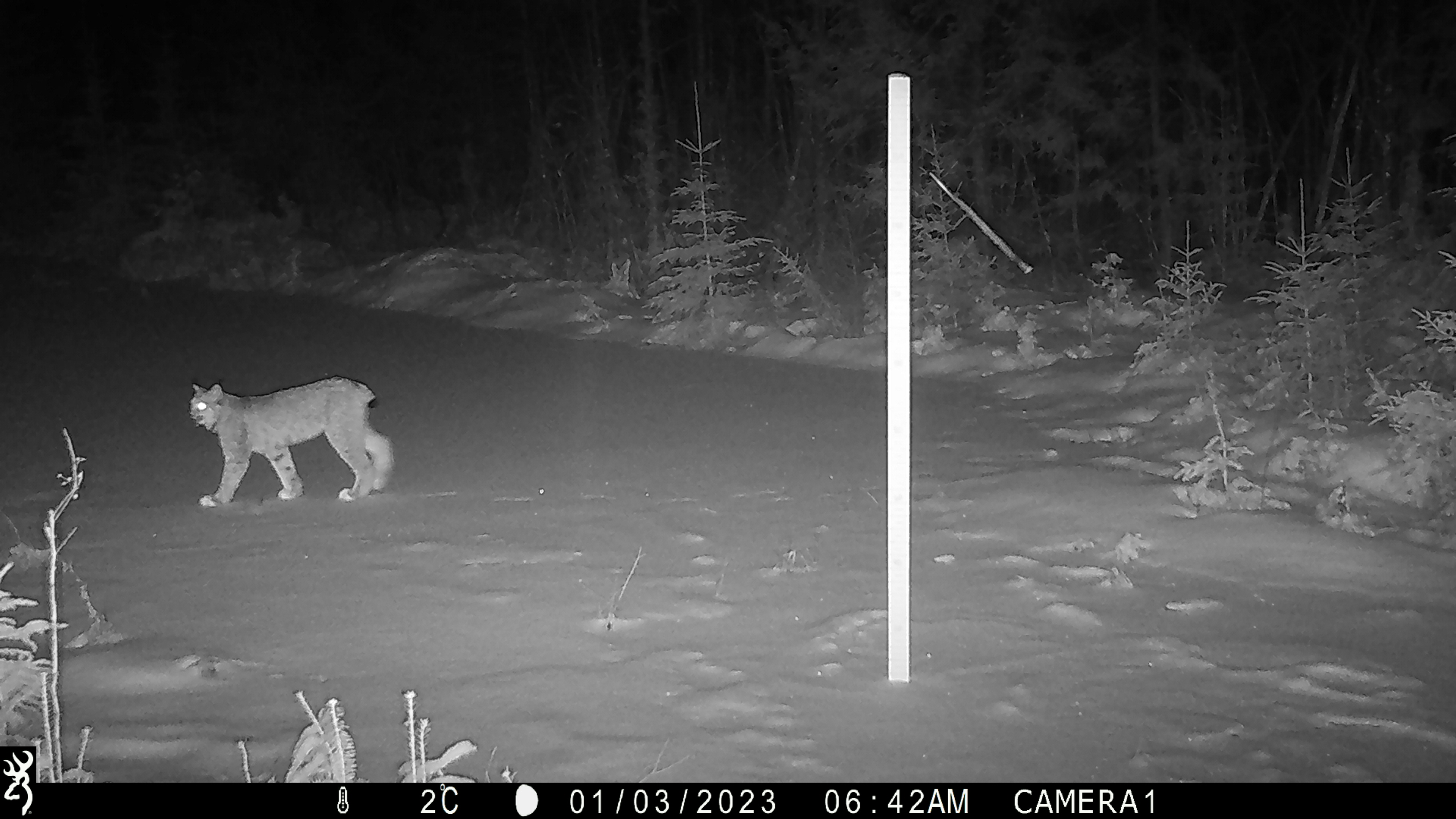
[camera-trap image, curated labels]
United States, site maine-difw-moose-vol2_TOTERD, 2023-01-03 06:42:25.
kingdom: Animalia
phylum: Chordata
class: Mammalia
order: Carnivora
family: Felidae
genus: Lynx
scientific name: Lynx canadensis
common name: canada lynx